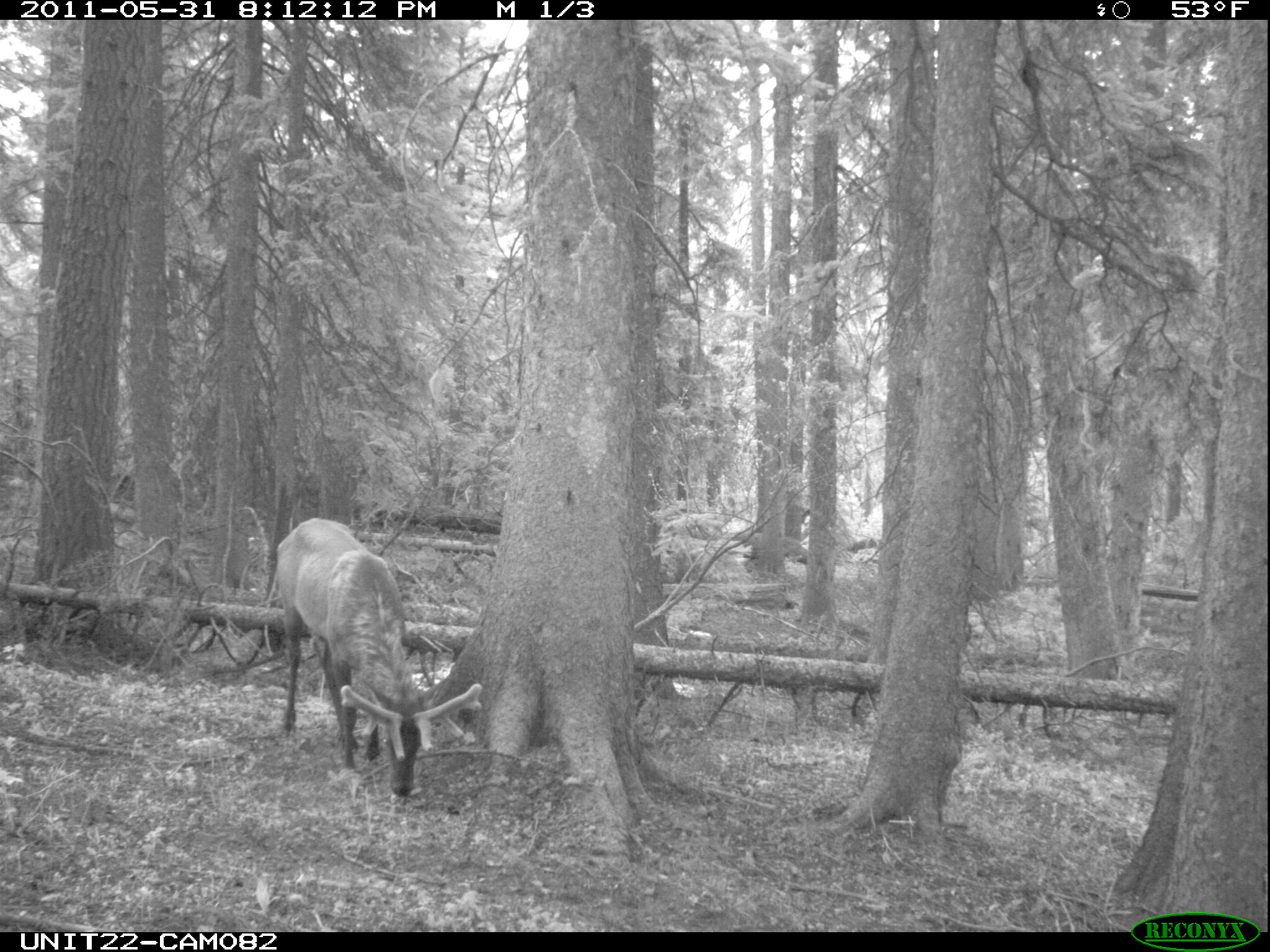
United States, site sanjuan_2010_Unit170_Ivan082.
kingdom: Animalia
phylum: Chordata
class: Mammalia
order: Artiodactyla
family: Cervidae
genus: Cervus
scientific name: Cervus elaphus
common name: red deer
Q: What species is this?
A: Cervus elaphus (red deer).